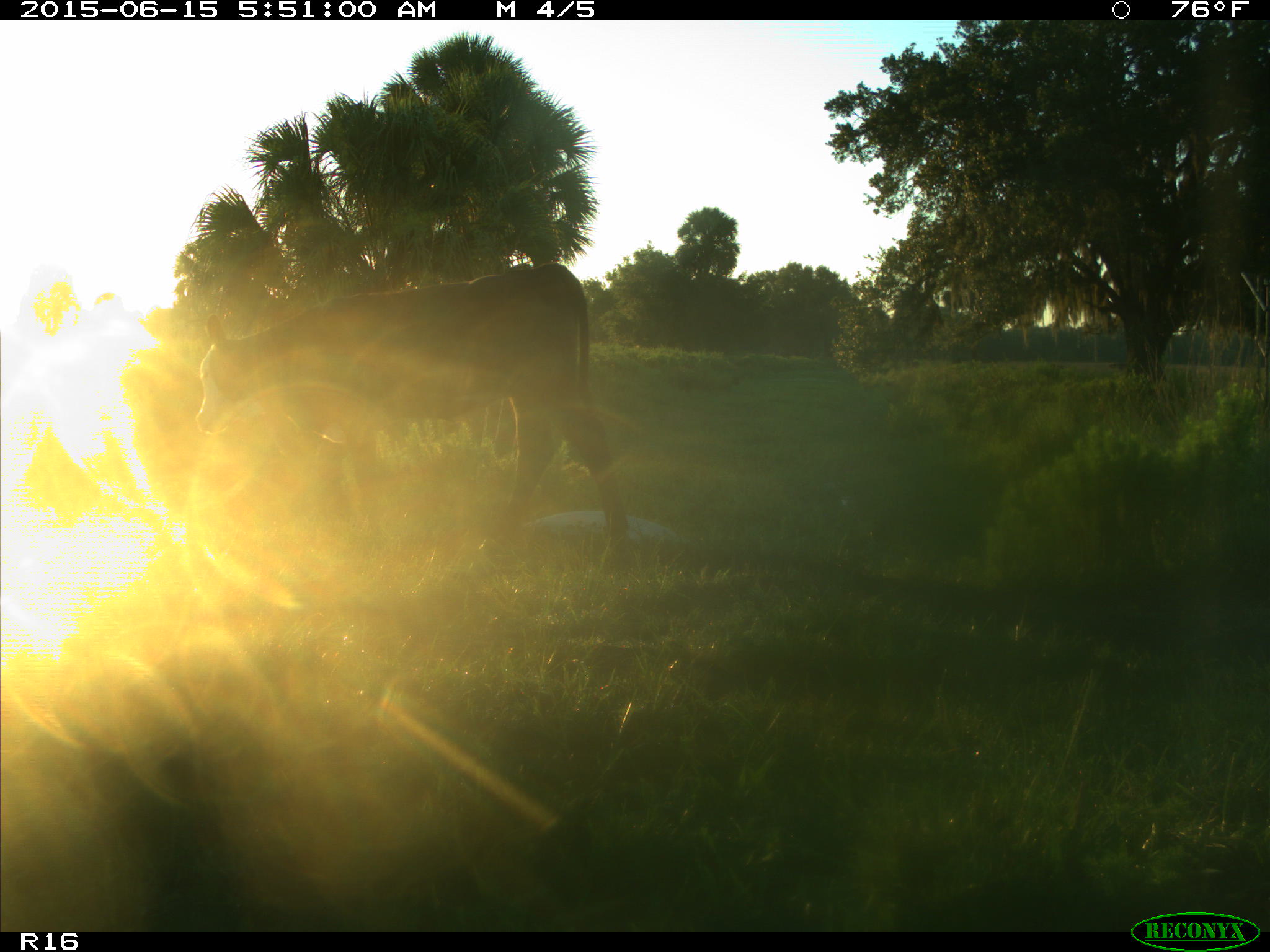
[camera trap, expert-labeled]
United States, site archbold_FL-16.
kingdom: Animalia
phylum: Chordata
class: Mammalia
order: Artiodactyla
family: Bovidae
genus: Bos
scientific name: Bos taurus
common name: domestic cow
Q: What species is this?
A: Bos taurus (domestic cow).